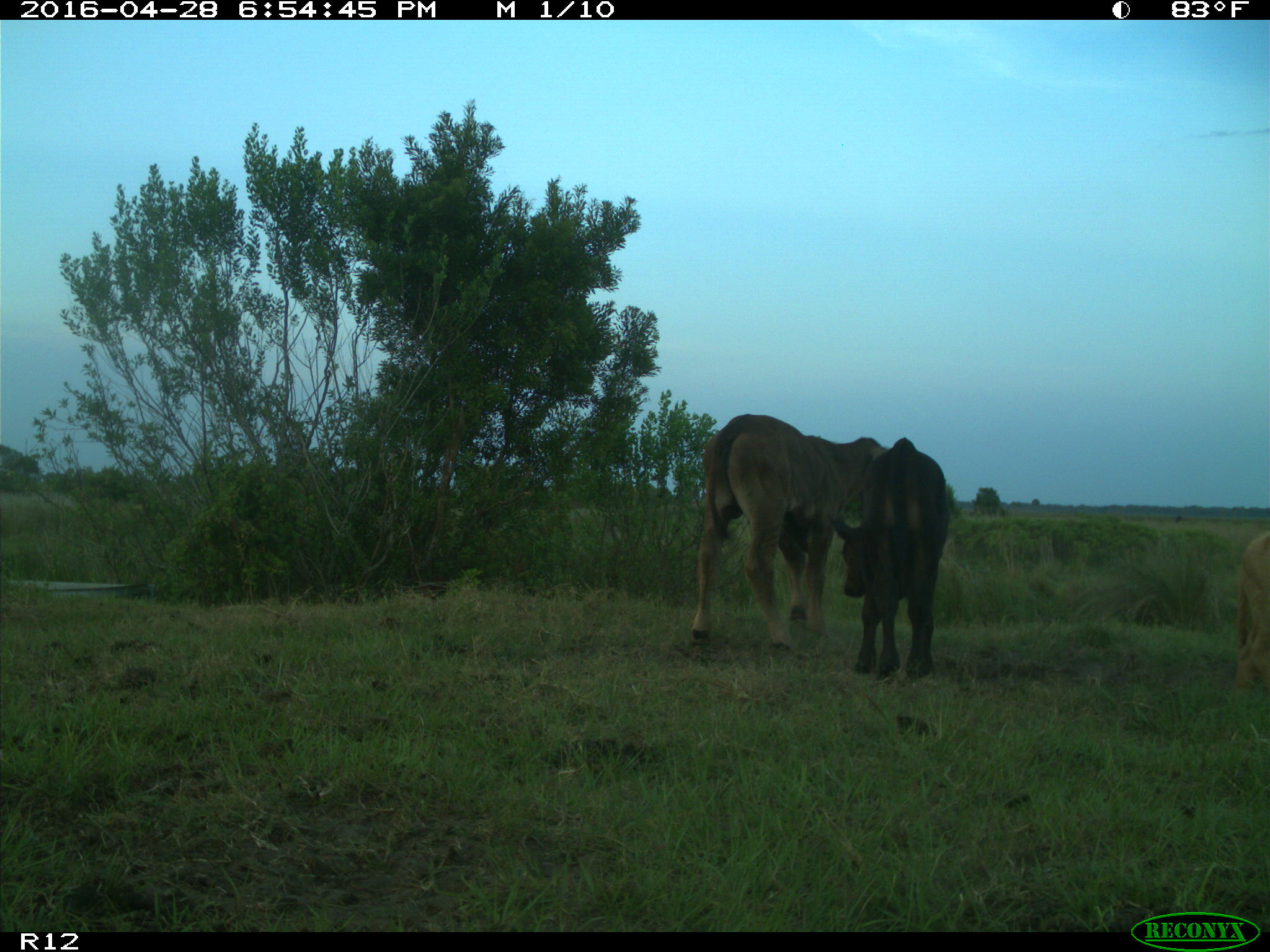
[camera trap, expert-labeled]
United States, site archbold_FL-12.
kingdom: Animalia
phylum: Chordata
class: Mammalia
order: Artiodactyla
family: Bovidae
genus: Bos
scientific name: Bos taurus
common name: domestic cow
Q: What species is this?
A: Bos taurus (domestic cow).